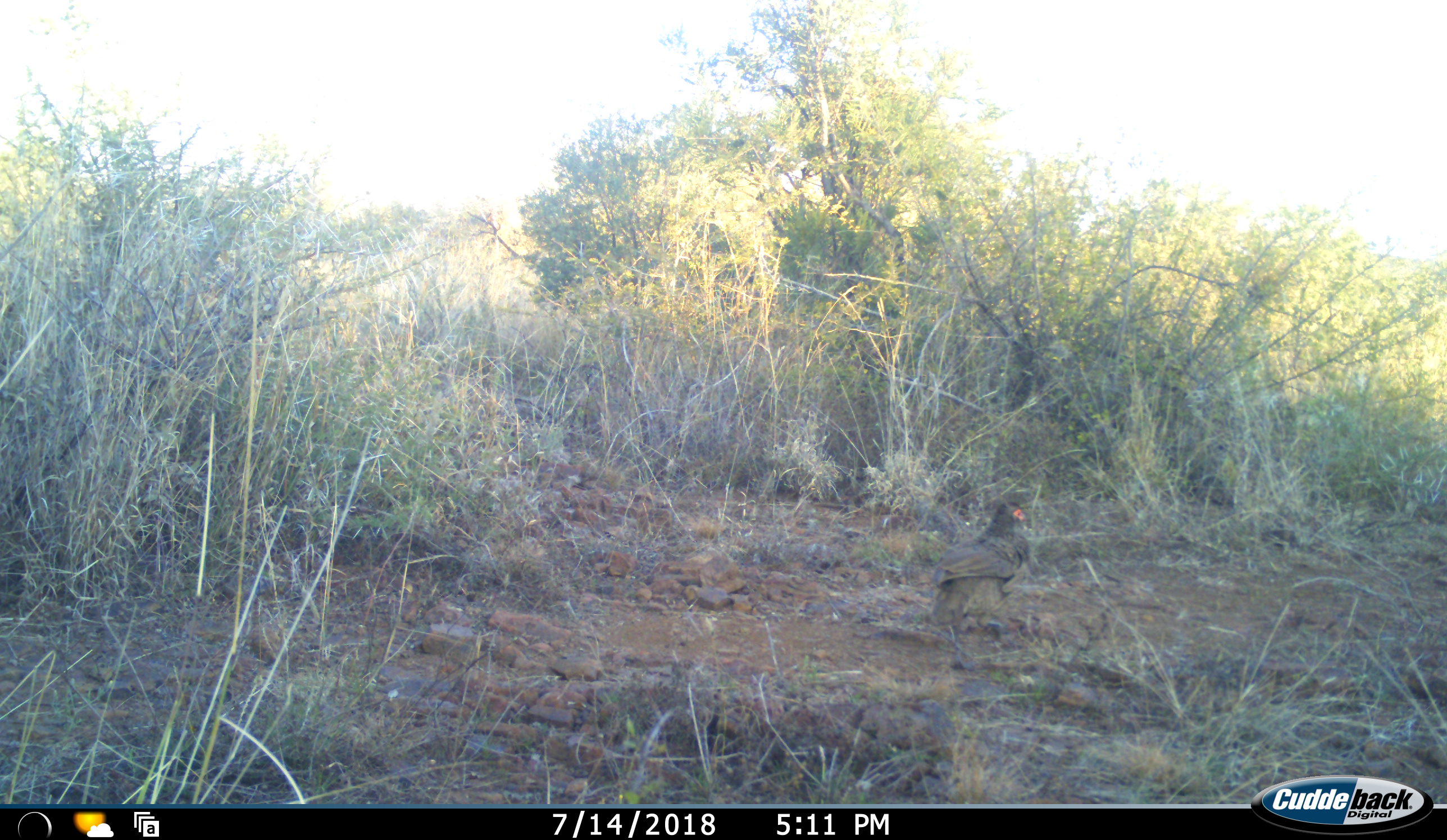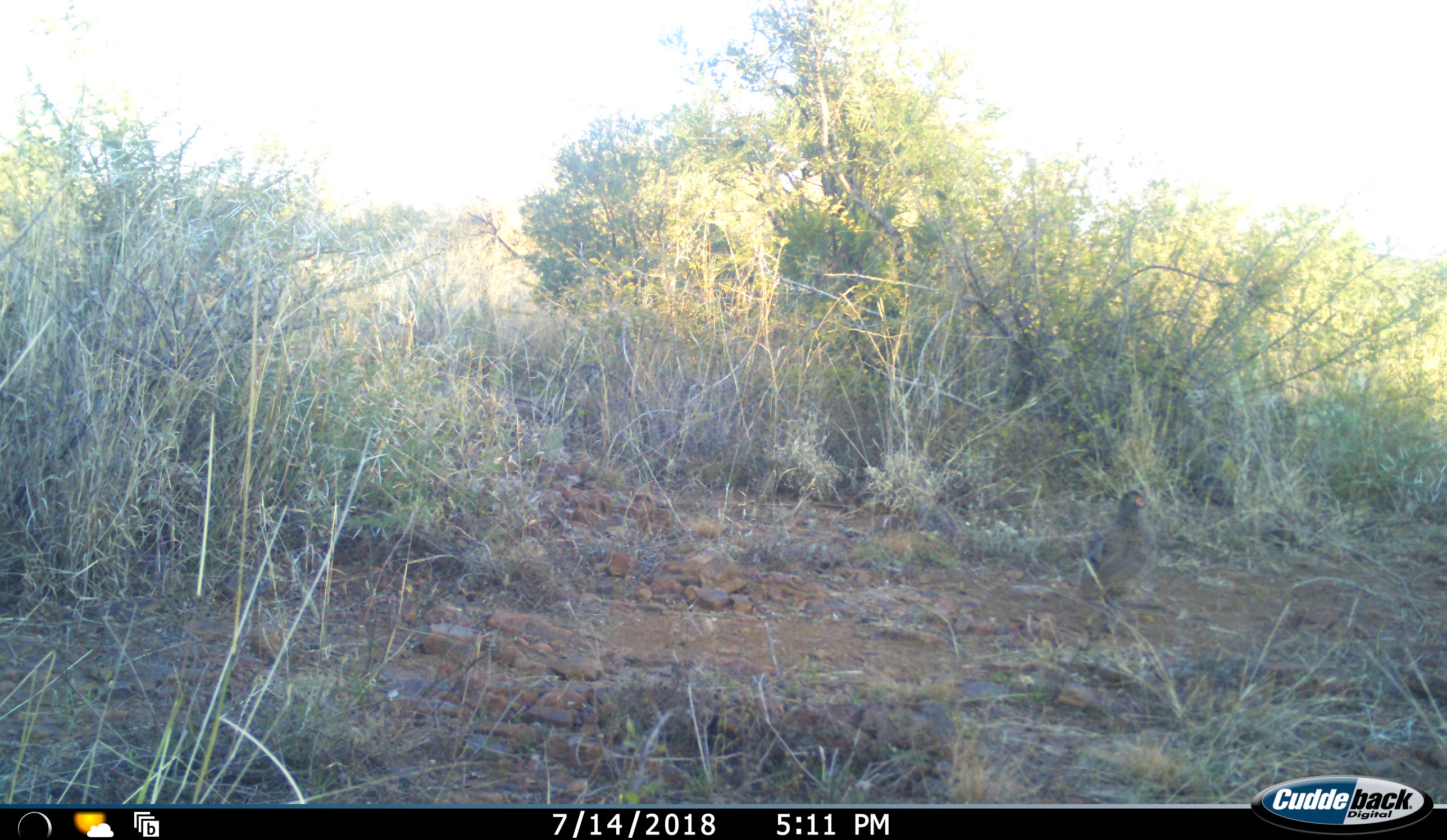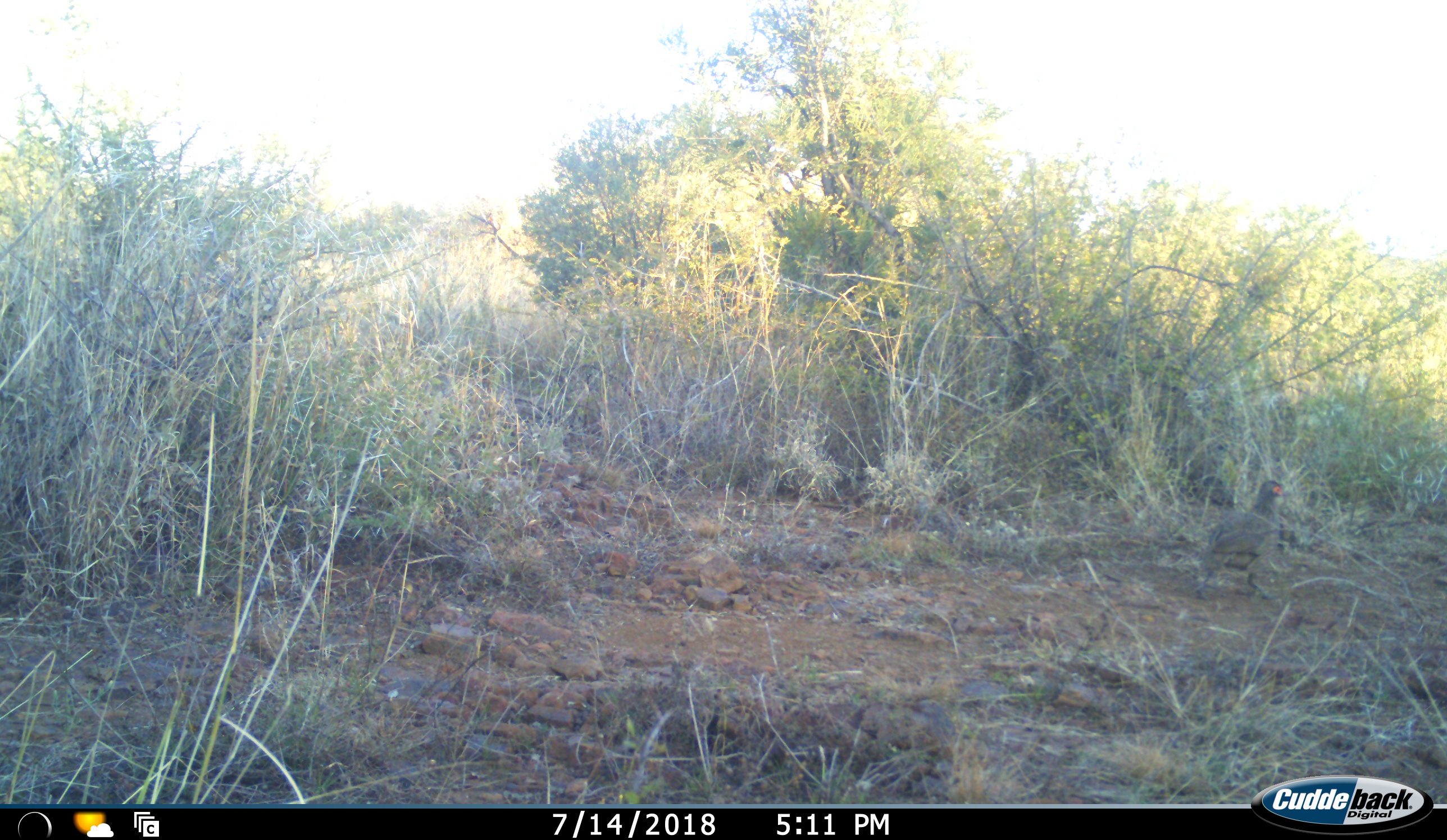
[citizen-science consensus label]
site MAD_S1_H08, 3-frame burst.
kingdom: Animalia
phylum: Chordata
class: Aves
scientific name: Aves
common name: bird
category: birdother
Birdother (bird) (Aves), count 1. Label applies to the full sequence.